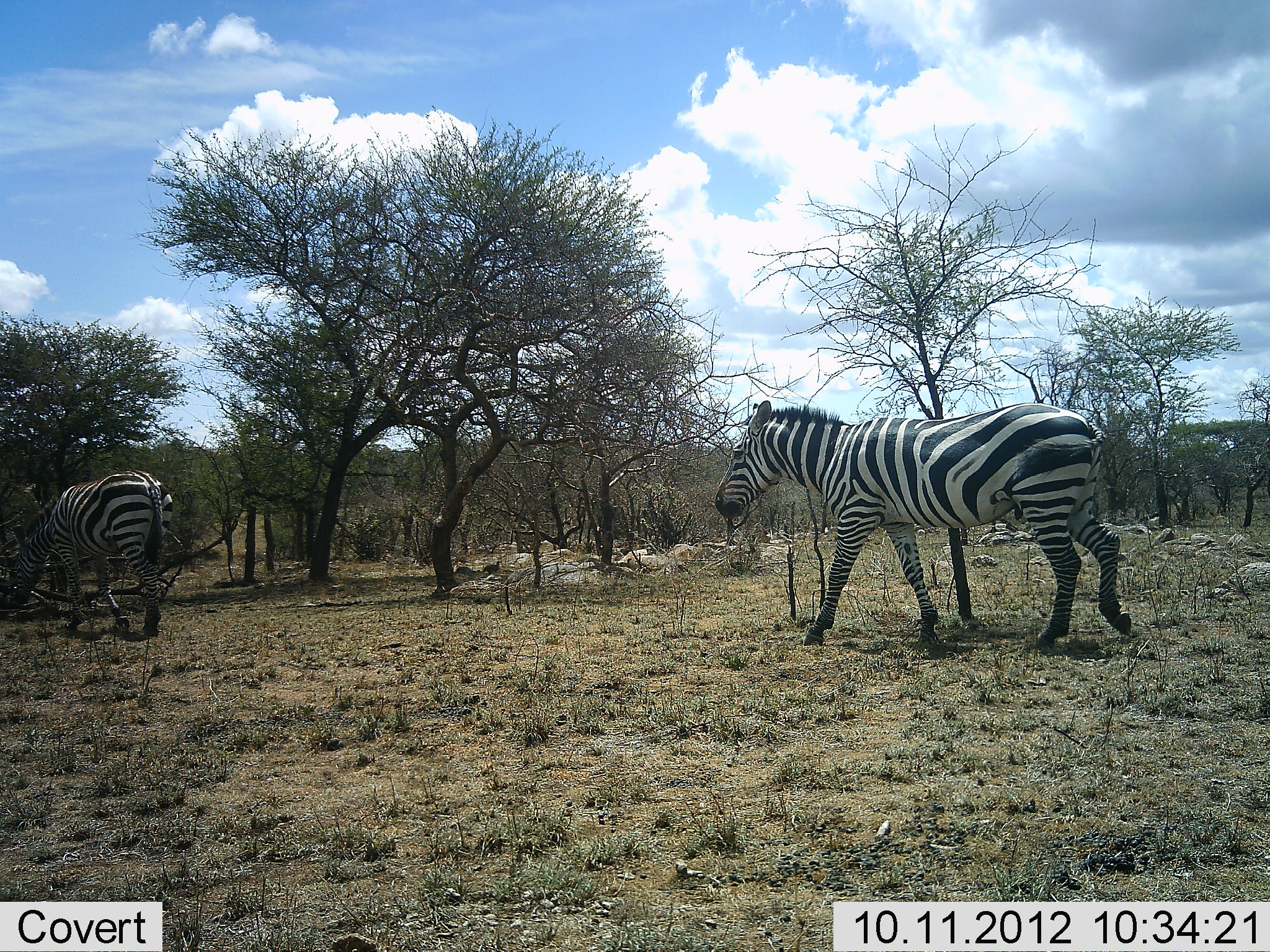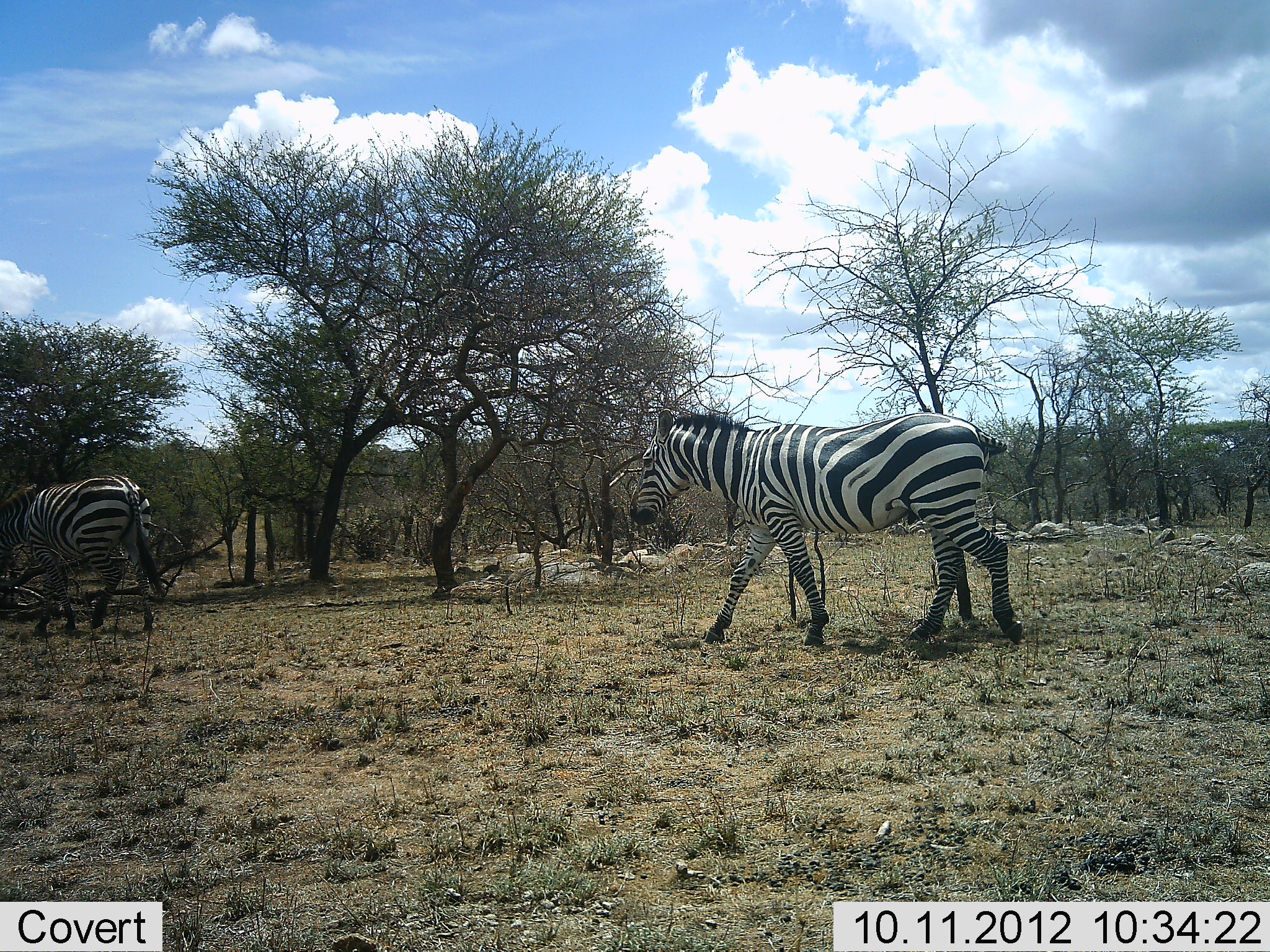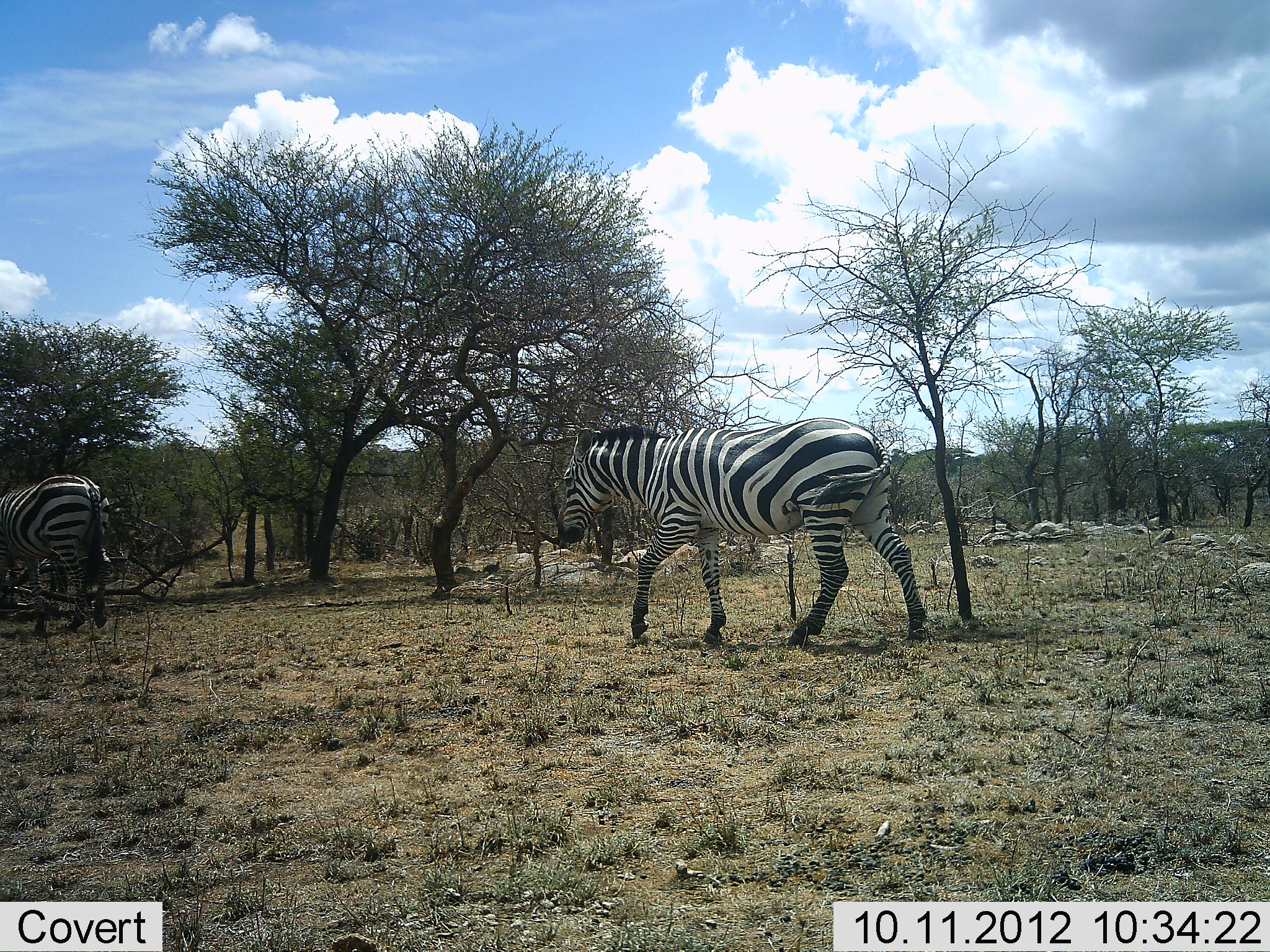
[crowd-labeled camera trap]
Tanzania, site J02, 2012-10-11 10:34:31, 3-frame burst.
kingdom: Animalia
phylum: Chordata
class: Mammalia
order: Perissodactyla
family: Equidae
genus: Equus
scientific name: Equus quagga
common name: plains zebra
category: zebra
Zebra (plains zebra) (Equus quagga), count 2. Behavior (volunteer vote fractions): standing 0%, resting 0%, moving 100%, interacting 0%. Young present (vote fraction): 0%. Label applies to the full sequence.